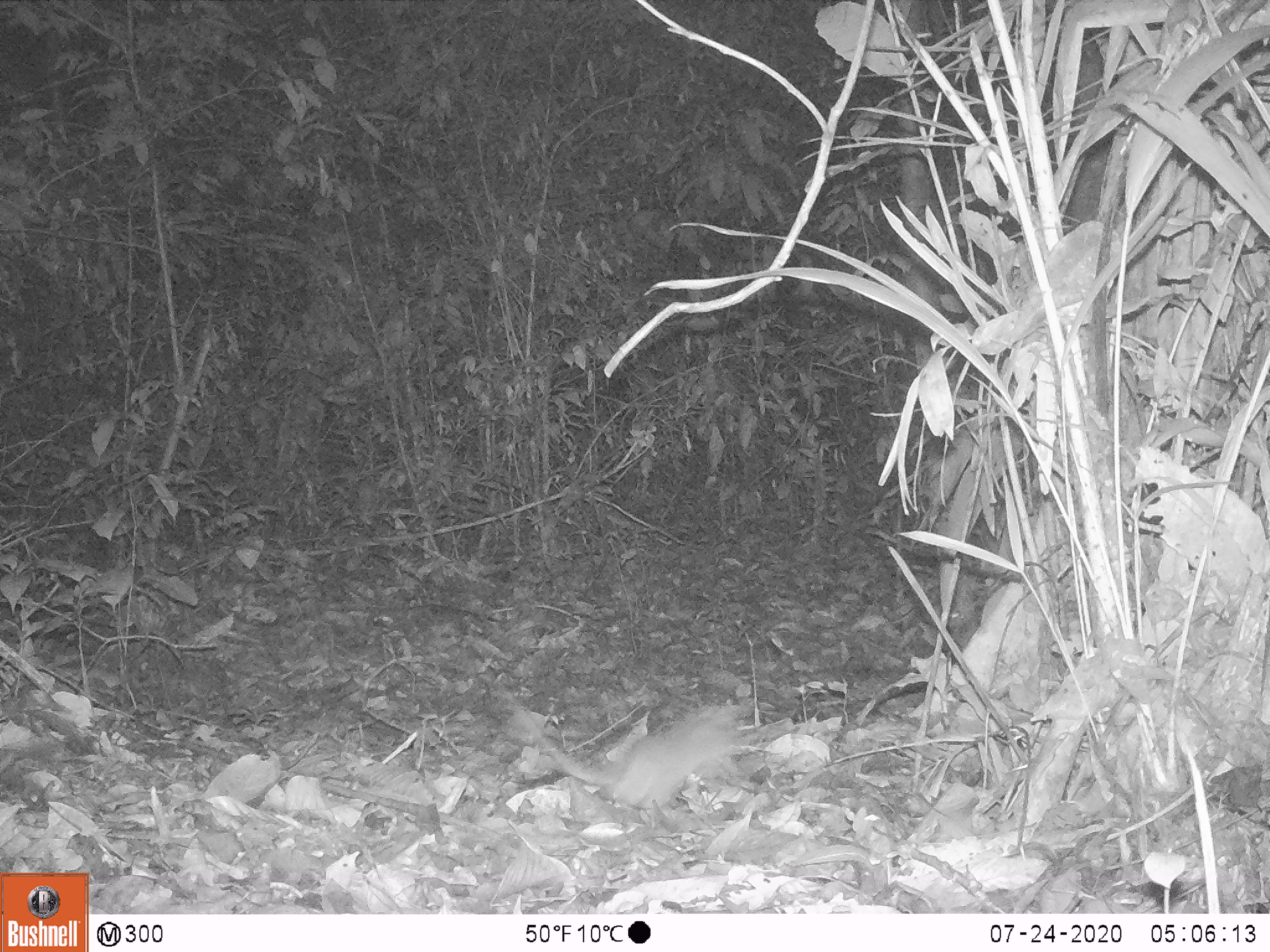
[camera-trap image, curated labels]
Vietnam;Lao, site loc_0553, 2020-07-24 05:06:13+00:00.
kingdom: Animalia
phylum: Chordata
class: Mammalia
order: Rodentia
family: Muridae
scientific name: Muridae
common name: old-world mice and rats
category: unidentified murid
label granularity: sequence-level